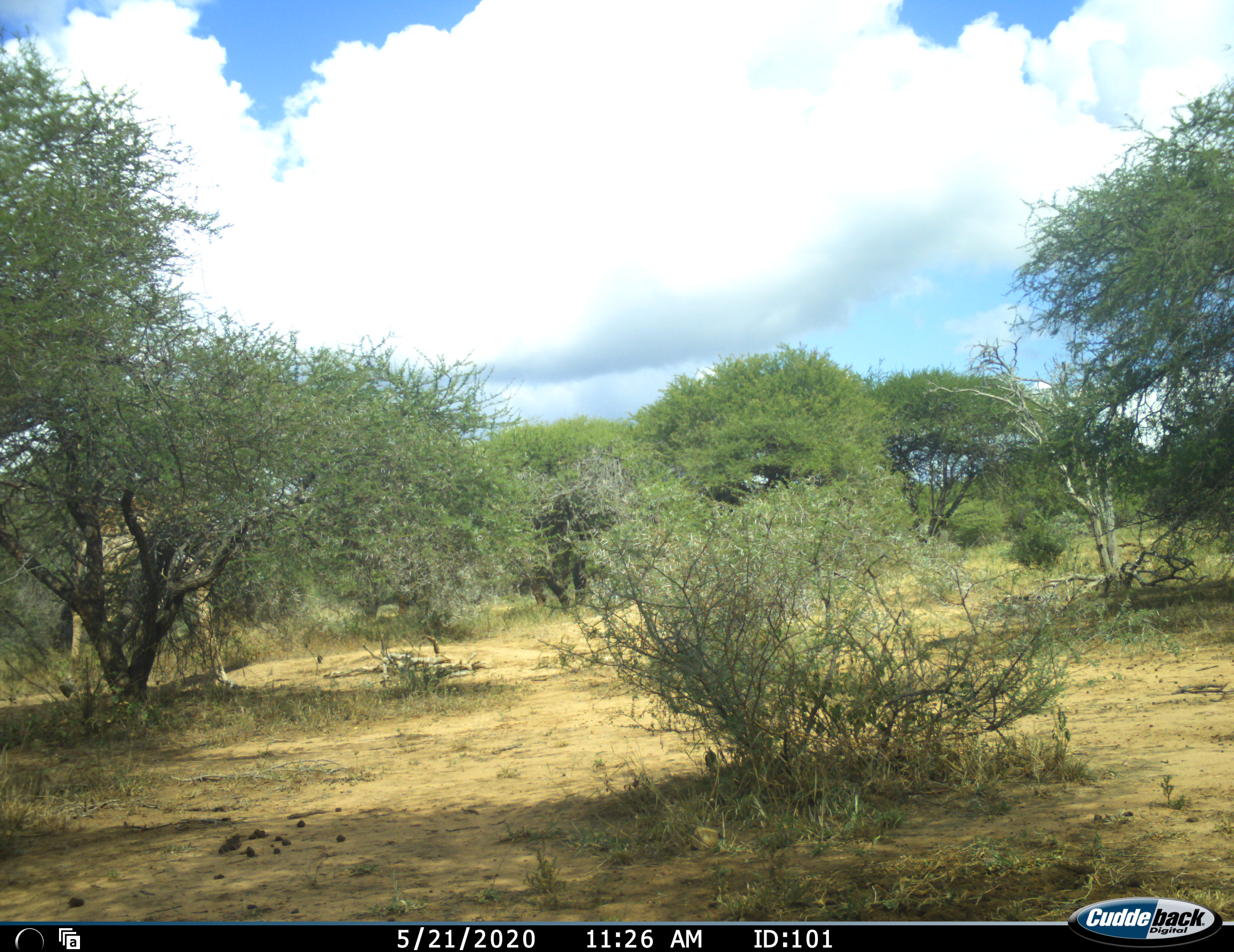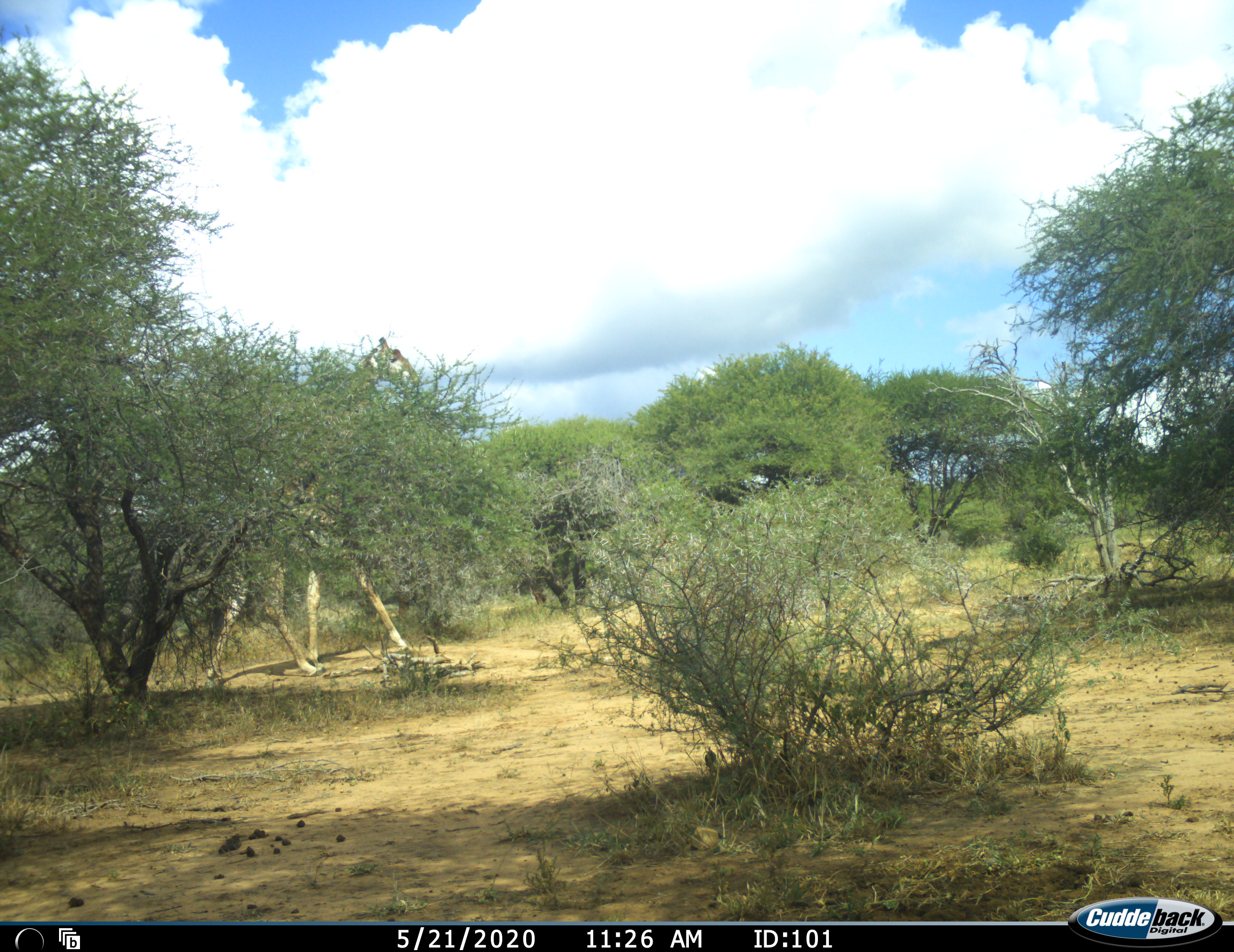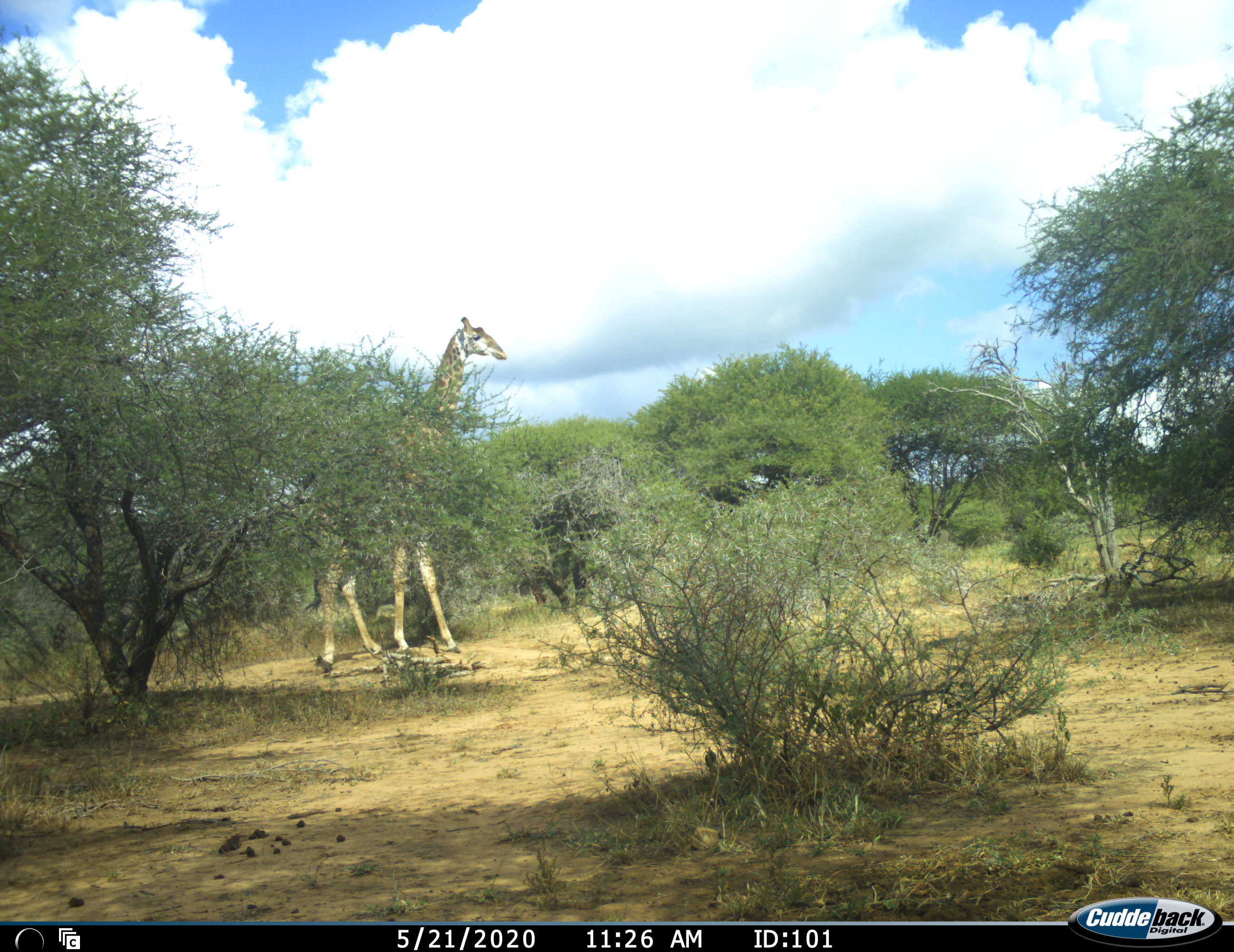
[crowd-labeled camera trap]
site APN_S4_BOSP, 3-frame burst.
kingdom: Animalia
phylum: Chordata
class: Mammalia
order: Artiodactyla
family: Giraffidae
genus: Giraffa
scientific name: Giraffa camelopardalis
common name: giraffe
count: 1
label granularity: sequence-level